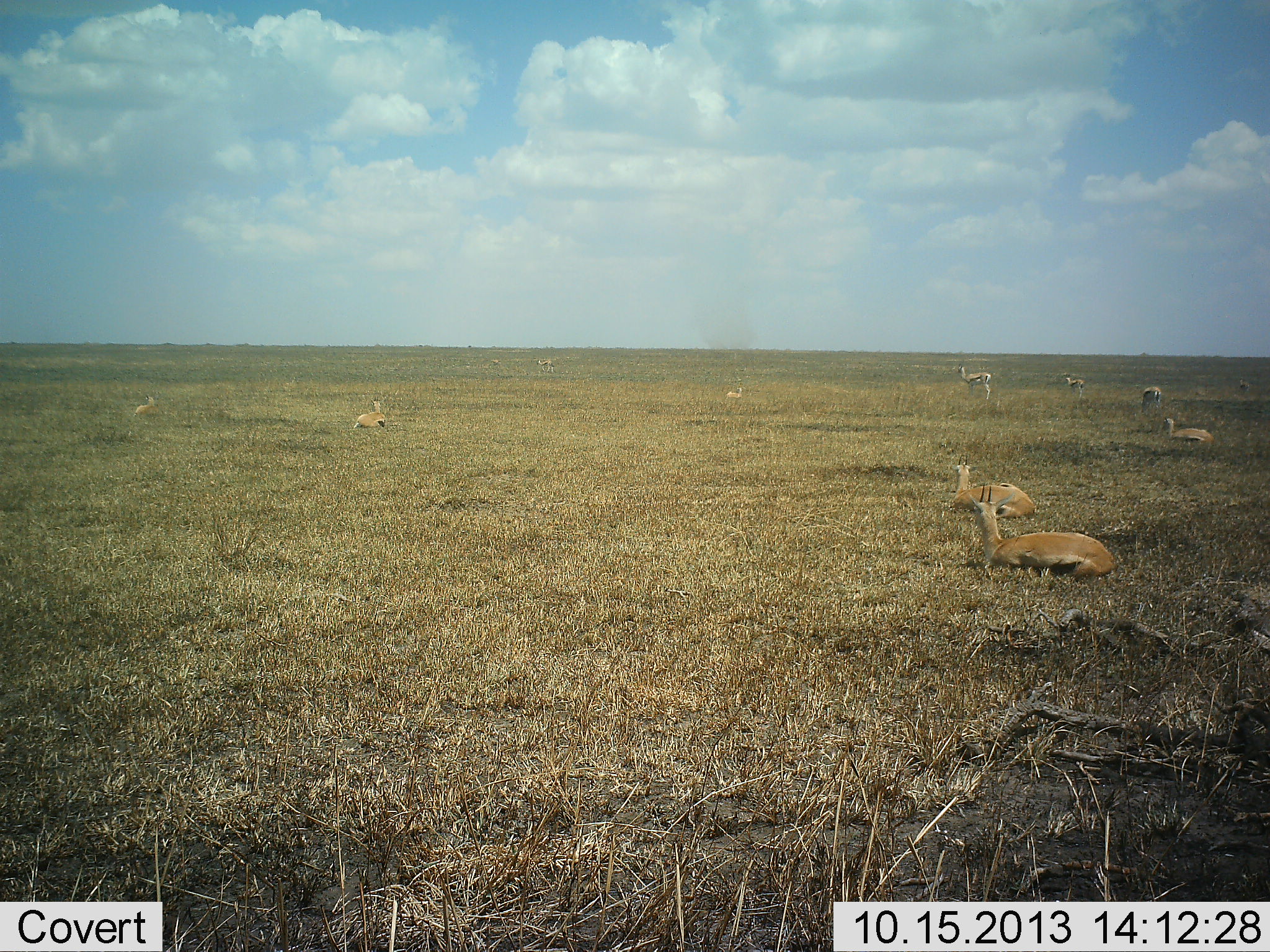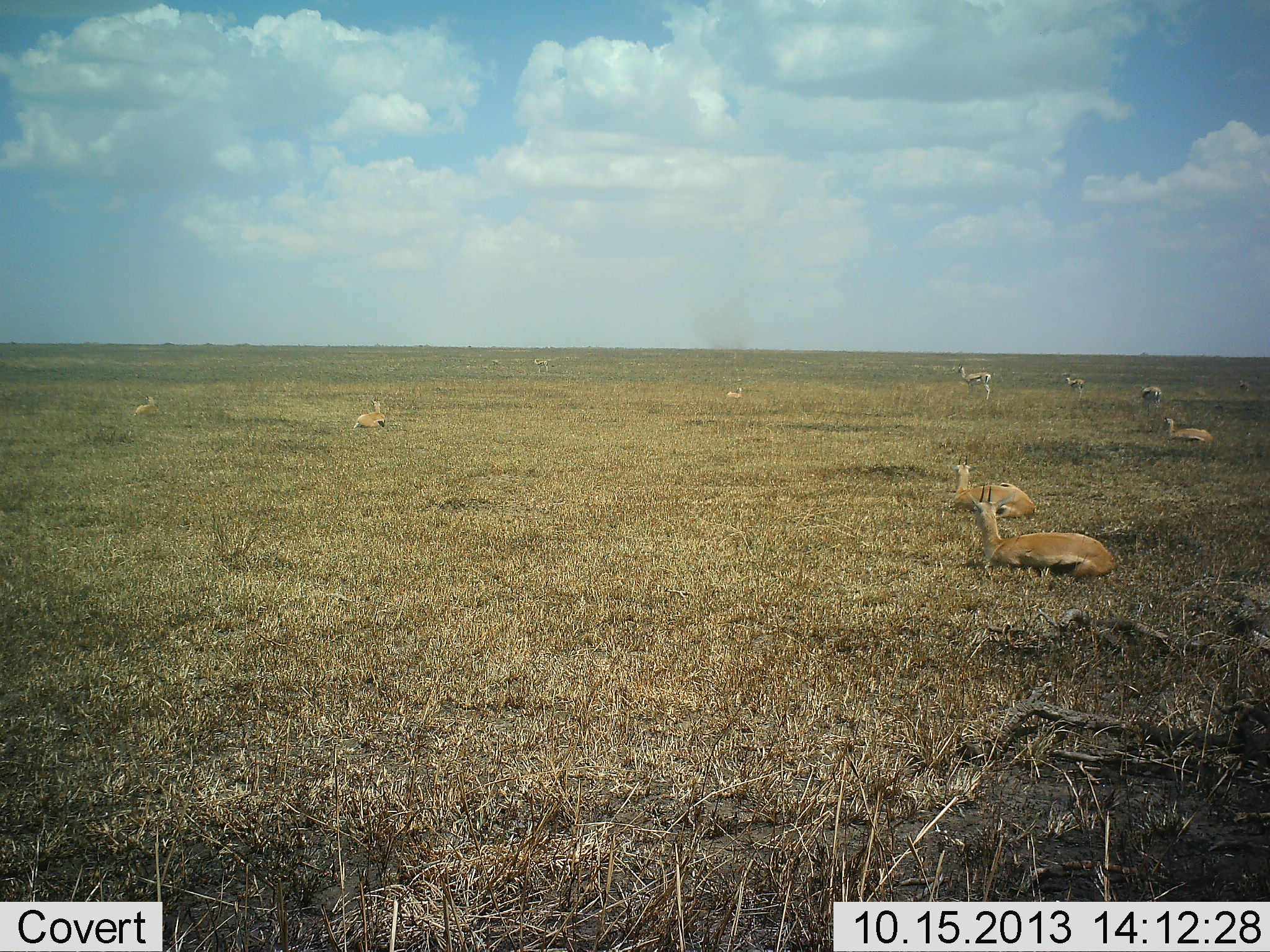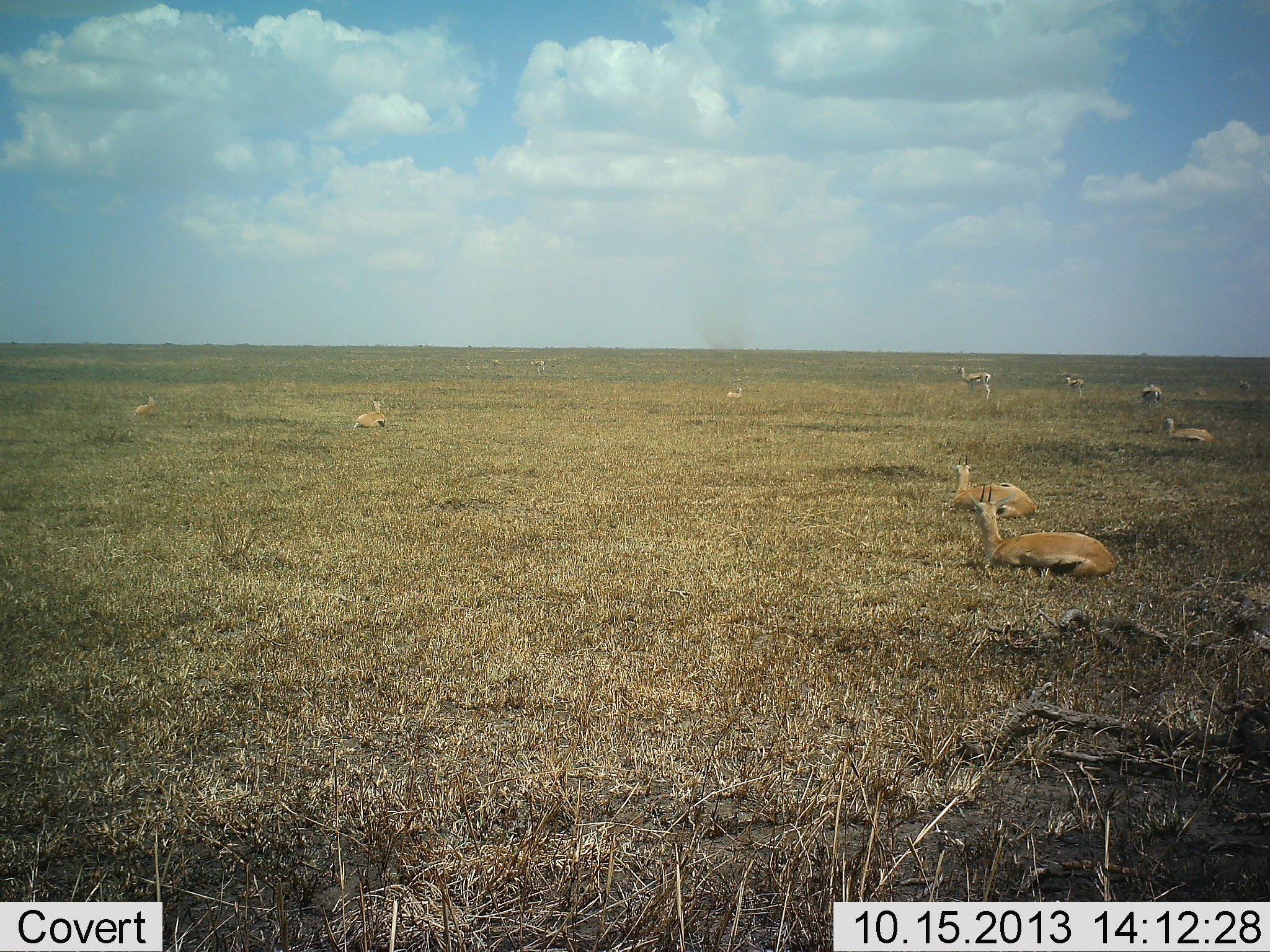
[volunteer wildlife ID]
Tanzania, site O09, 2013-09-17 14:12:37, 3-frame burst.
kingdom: Animalia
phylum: Chordata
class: Mammalia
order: Artiodactyla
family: Bovidae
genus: Eudorcas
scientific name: Eudorcas thomsonii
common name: thomson's gazelle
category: gazellethomsons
Gazellethomsons (thomson's gazelle) (Eudorcas thomsonii), count 10. Behavior (volunteer vote fractions): standing 64%, resting 95%, moving 14%, interacting 5%. Young present (vote fraction): 0%. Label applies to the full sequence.